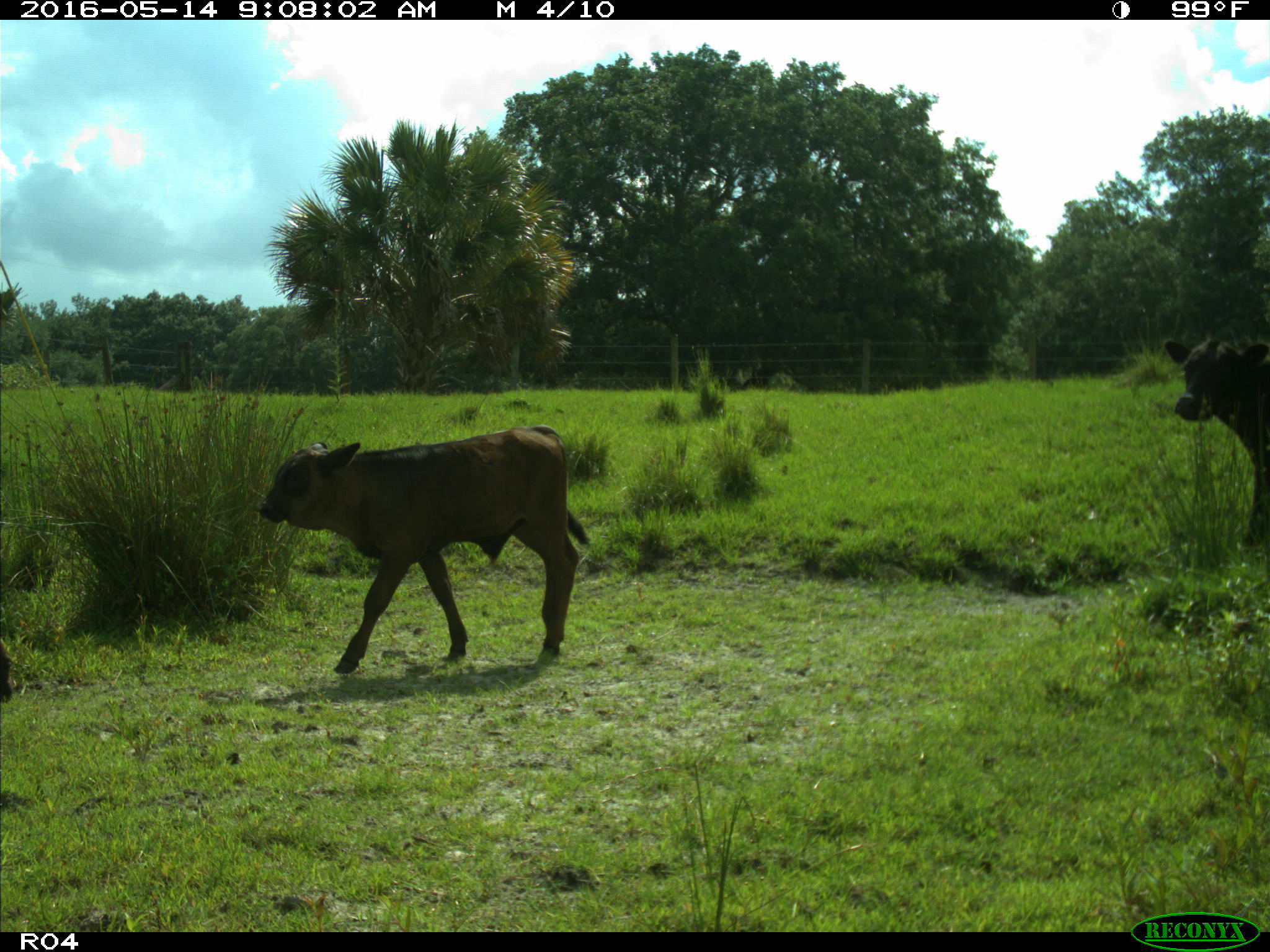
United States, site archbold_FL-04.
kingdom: Animalia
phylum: Chordata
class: Mammalia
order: Artiodactyla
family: Bovidae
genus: Bos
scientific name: Bos taurus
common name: domestic cow